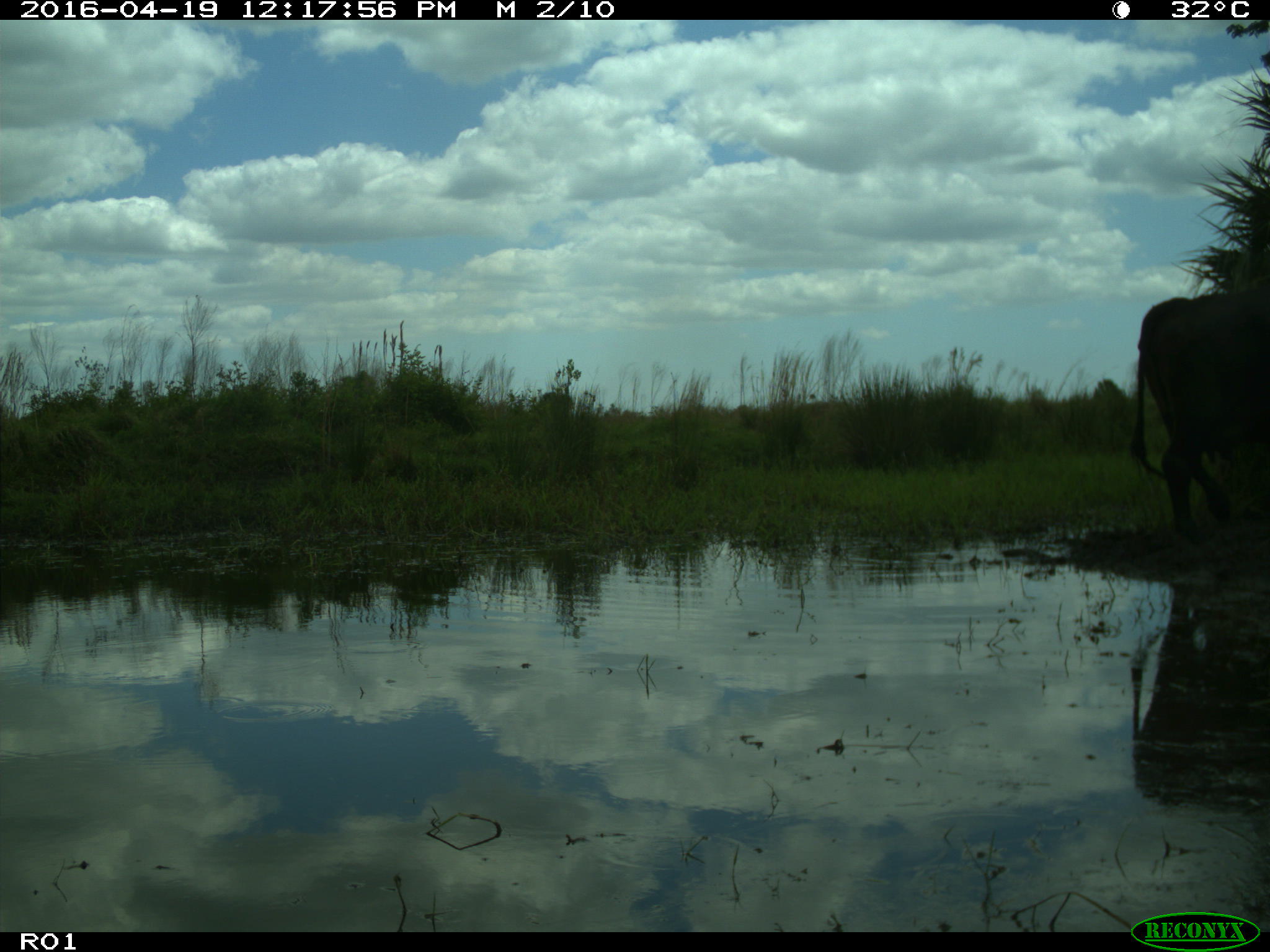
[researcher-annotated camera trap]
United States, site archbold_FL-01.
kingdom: Animalia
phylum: Chordata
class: Mammalia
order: Artiodactyla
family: Bovidae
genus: Bos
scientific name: Bos taurus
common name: domestic cow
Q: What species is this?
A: Bos taurus (domestic cow).